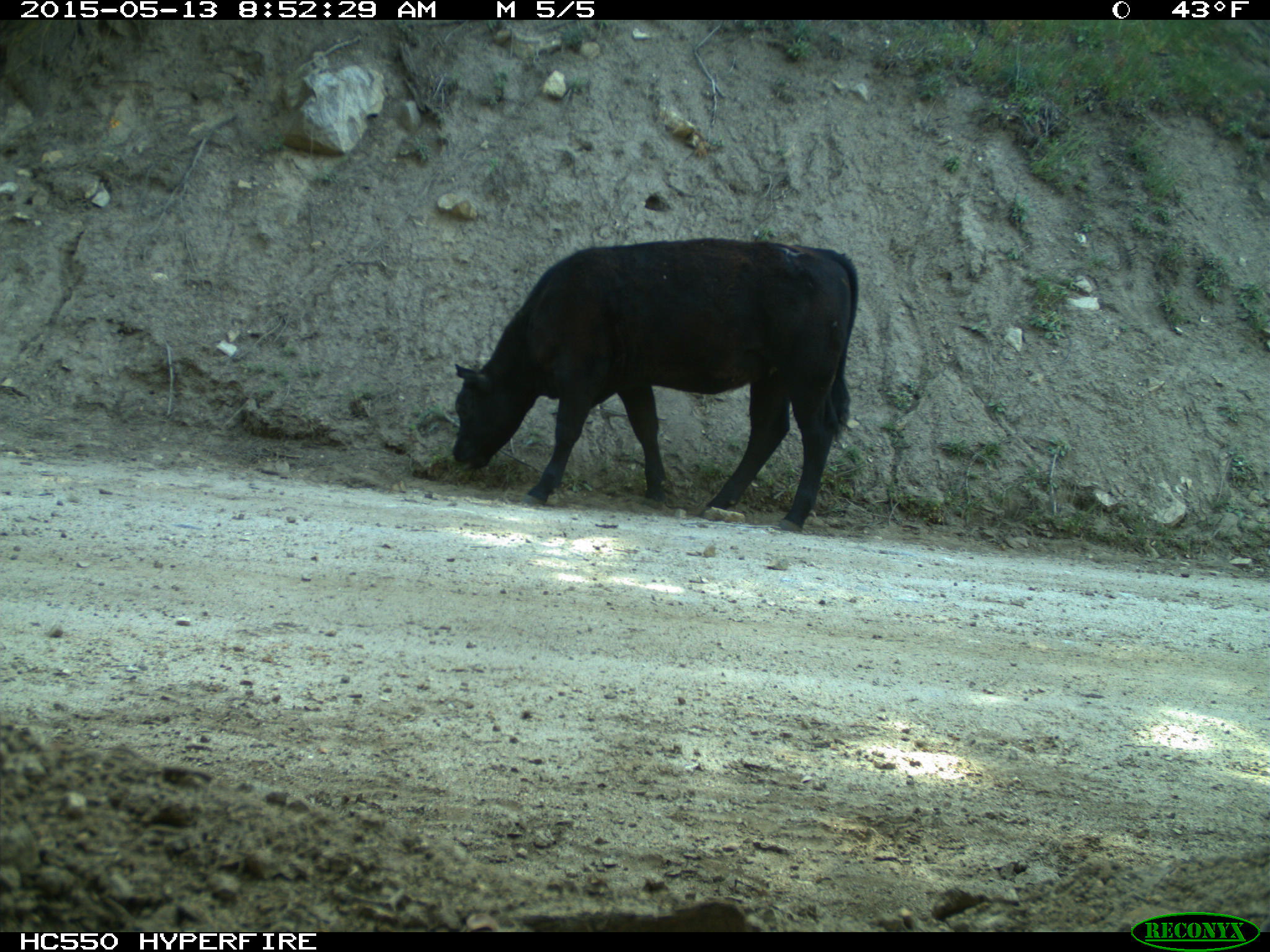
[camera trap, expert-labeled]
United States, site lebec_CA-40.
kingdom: Animalia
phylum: Chordata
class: Mammalia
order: Artiodactyla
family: Bovidae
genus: Bos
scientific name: Bos taurus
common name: domestic cow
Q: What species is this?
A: Bos taurus (domestic cow).